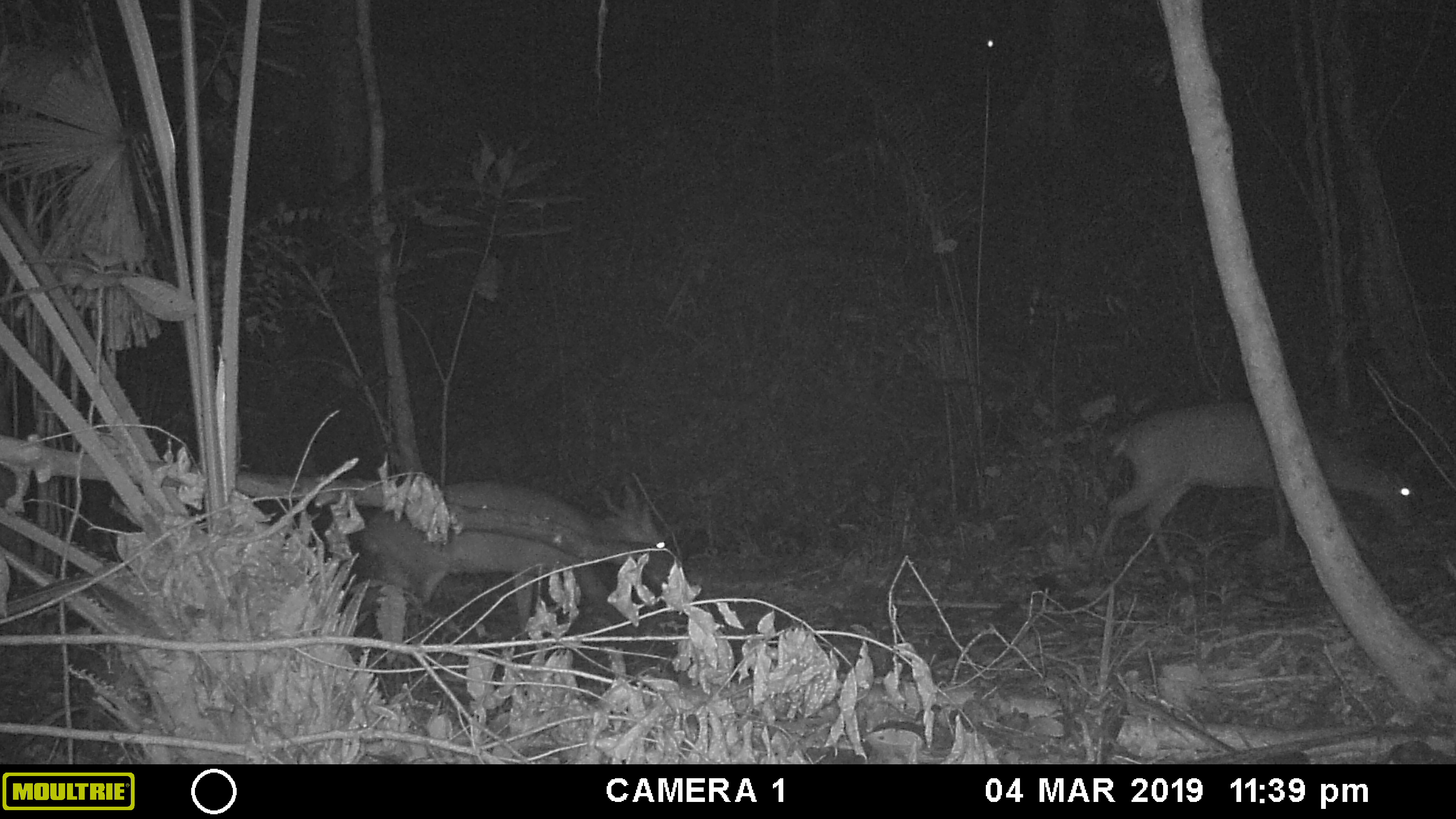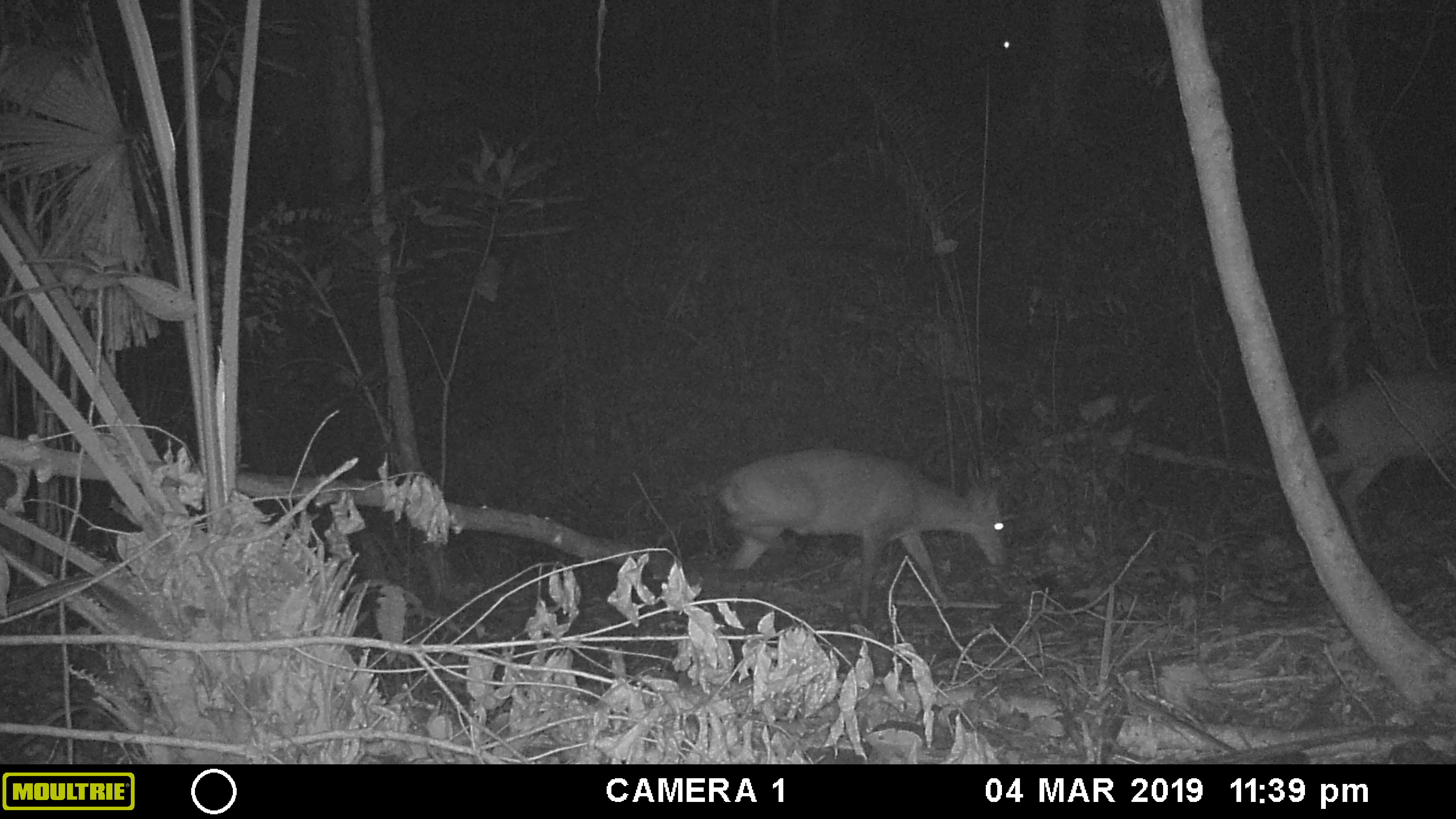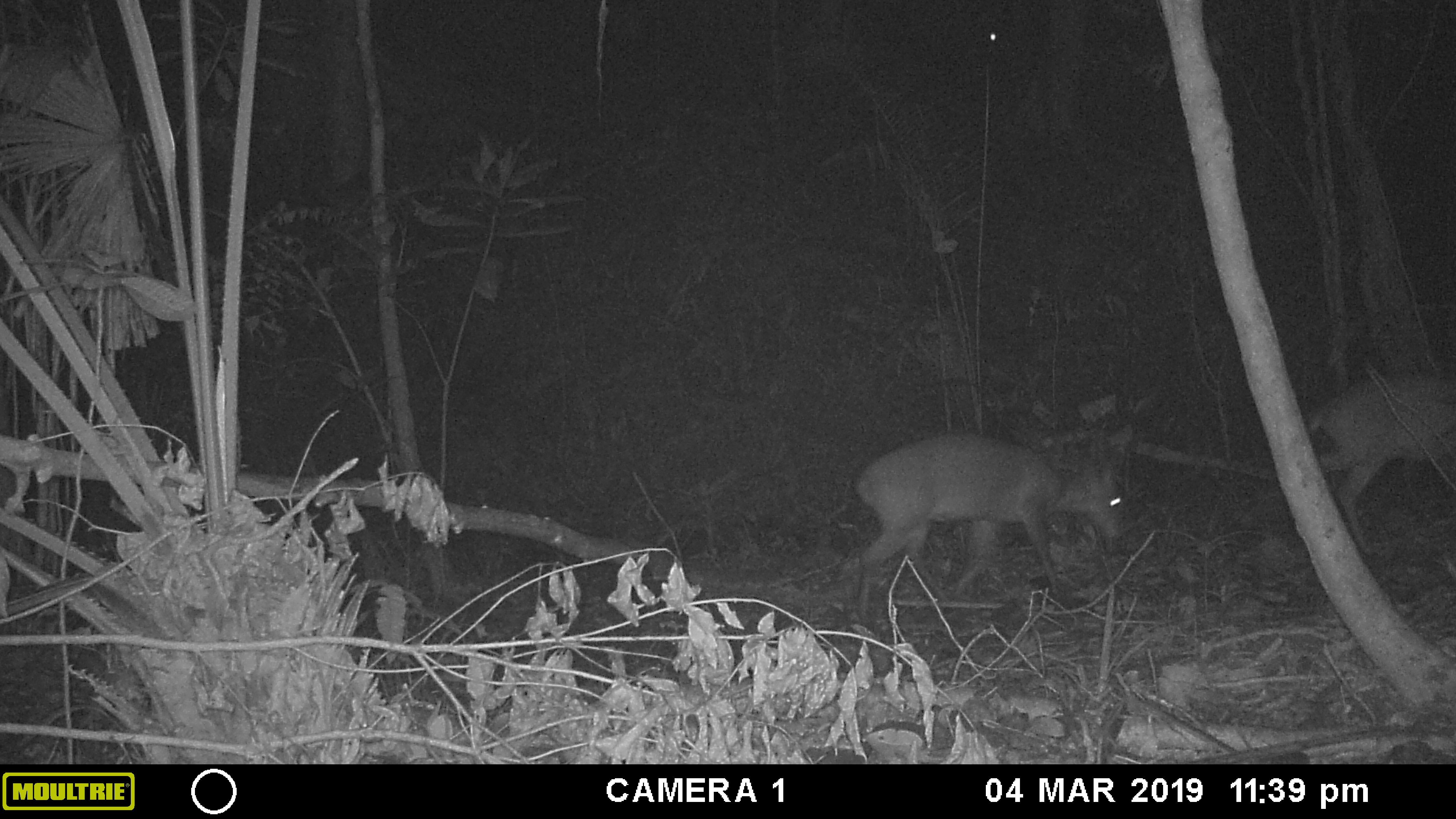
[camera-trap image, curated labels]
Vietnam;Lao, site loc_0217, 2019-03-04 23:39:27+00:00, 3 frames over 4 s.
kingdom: Animalia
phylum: Chordata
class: Mammalia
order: Artiodactyla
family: Cervidae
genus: Muntiacus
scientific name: Muntiacus vuquangensis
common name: large-antlered muntjac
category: large antlered muntjac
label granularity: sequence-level